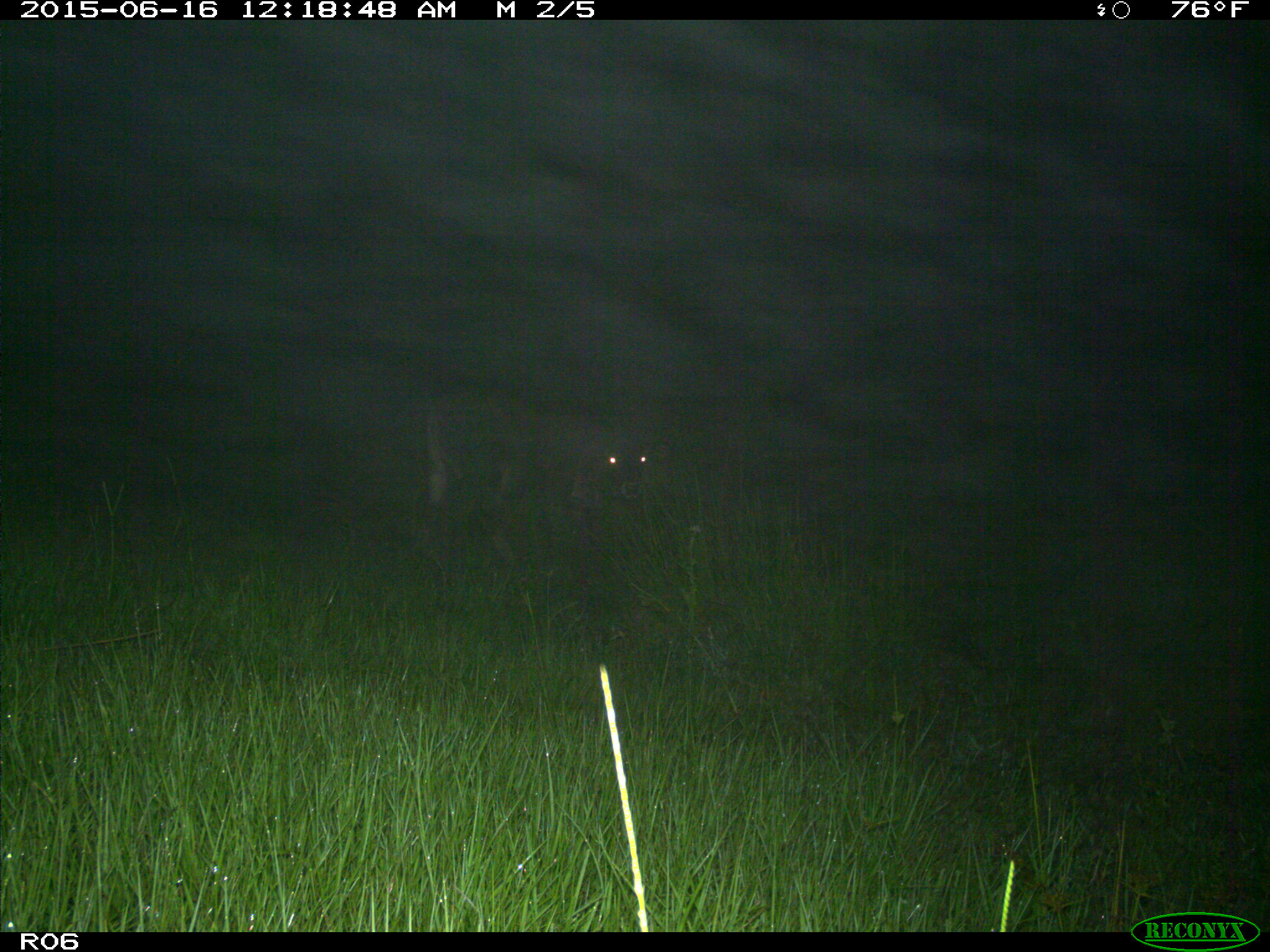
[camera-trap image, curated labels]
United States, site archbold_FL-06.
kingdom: Animalia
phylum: Chordata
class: Mammalia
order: Artiodactyla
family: Bovidae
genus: Bos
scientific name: Bos taurus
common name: domestic cow